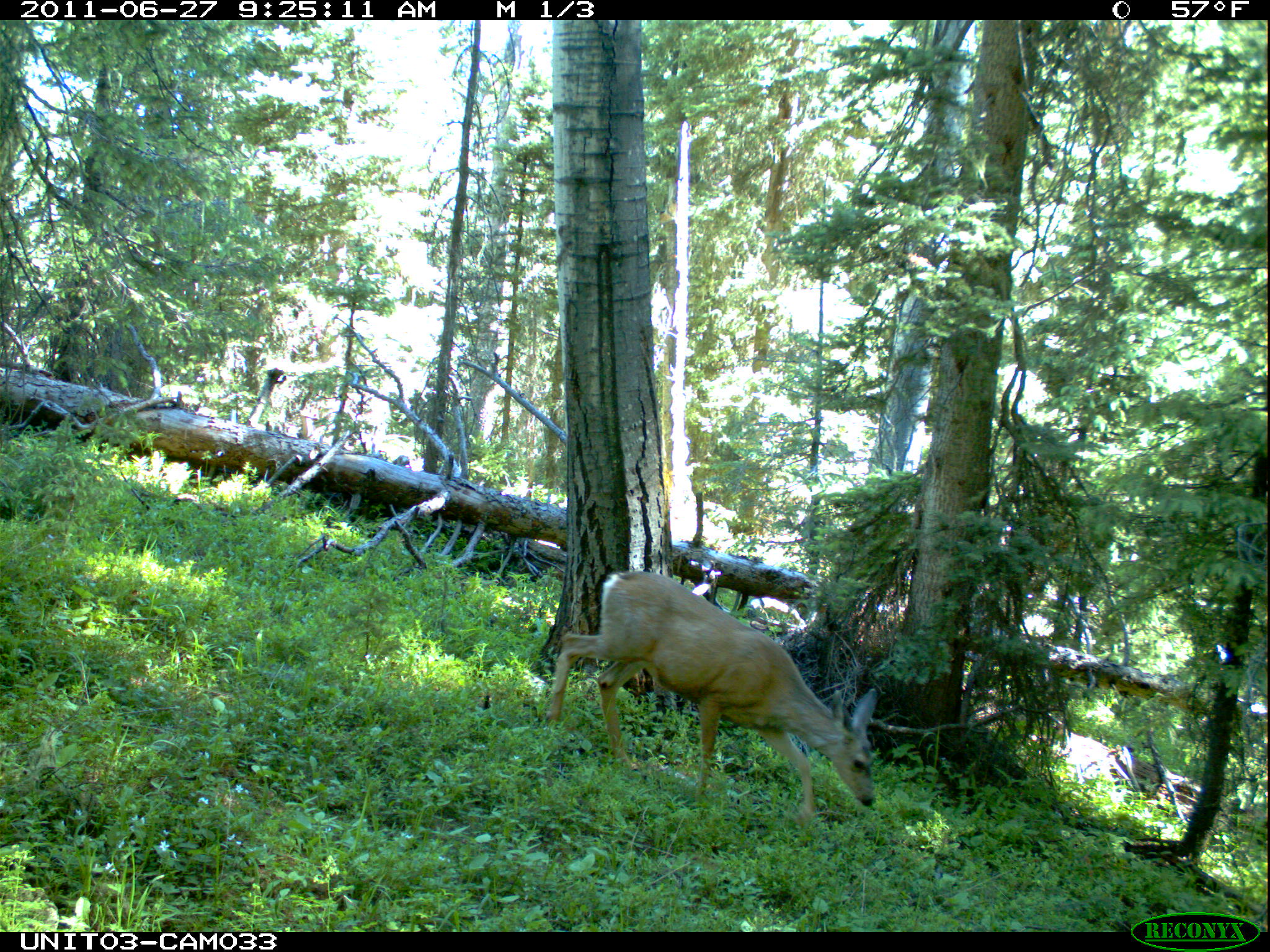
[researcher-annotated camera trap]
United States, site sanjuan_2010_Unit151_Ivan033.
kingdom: Animalia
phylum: Chordata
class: Mammalia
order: Artiodactyla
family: Cervidae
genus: Odocoileus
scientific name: Odocoileus hemionus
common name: mule deer